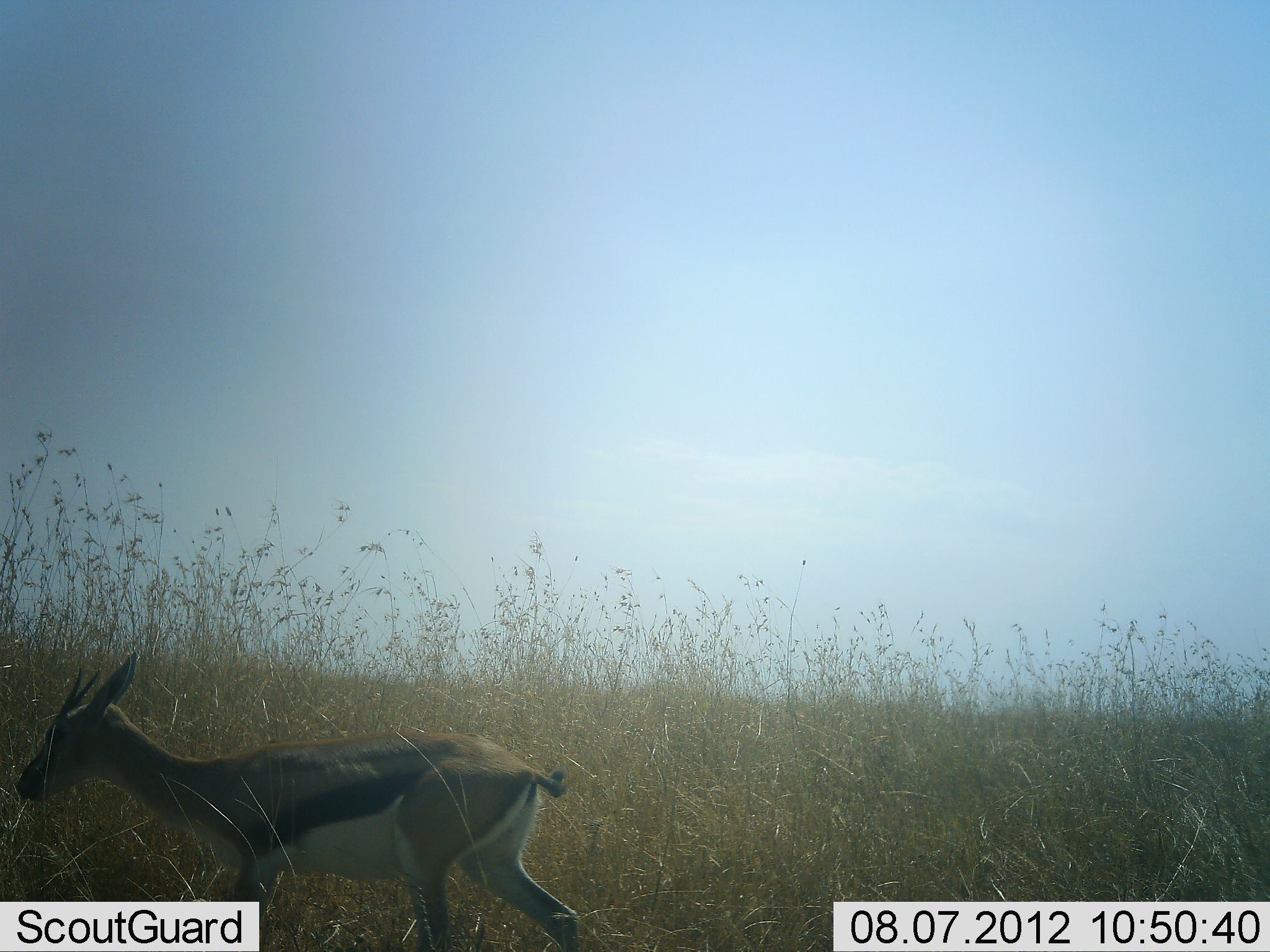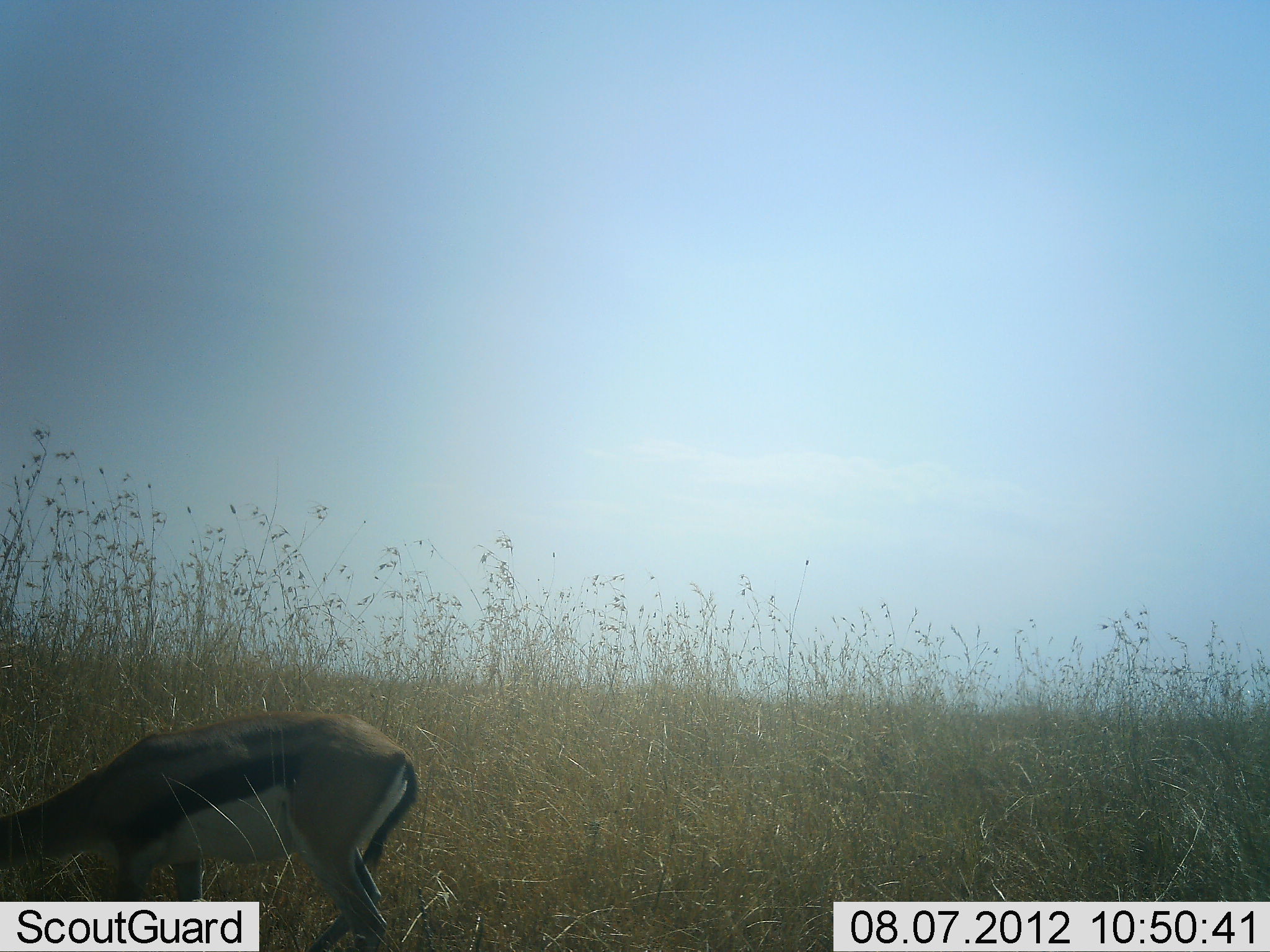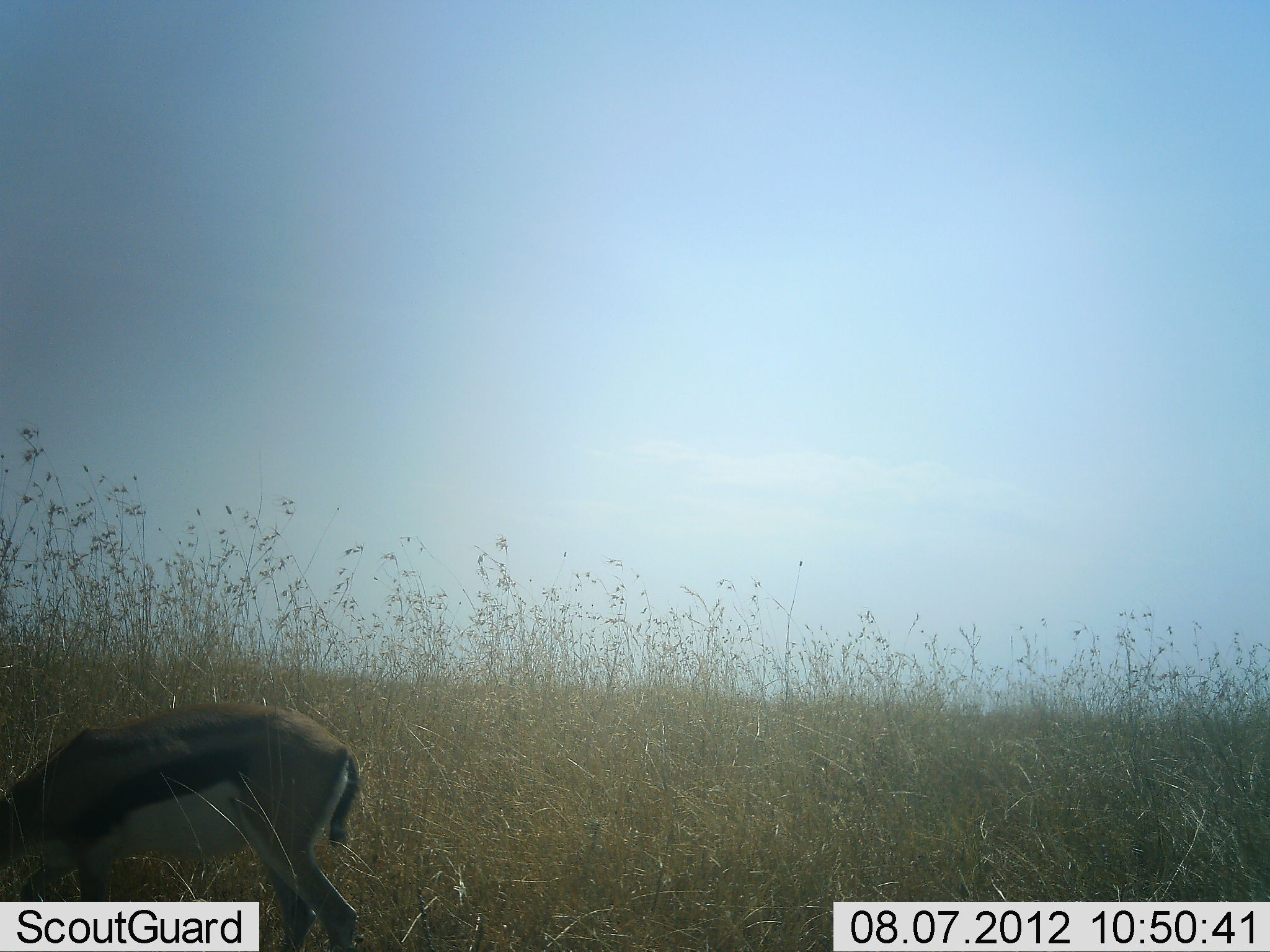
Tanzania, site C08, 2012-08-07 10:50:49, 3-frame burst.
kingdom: Animalia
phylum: Chordata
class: Mammalia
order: Artiodactyla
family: Bovidae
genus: Eudorcas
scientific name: Eudorcas thomsonii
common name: thomson's gazelle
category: gazellethomsons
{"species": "gazellethomsons (thomson's gazelle) (Eudorcas thomsonii)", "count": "1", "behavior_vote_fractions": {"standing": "20%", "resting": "0%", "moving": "20%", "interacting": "0%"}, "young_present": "0%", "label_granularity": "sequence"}